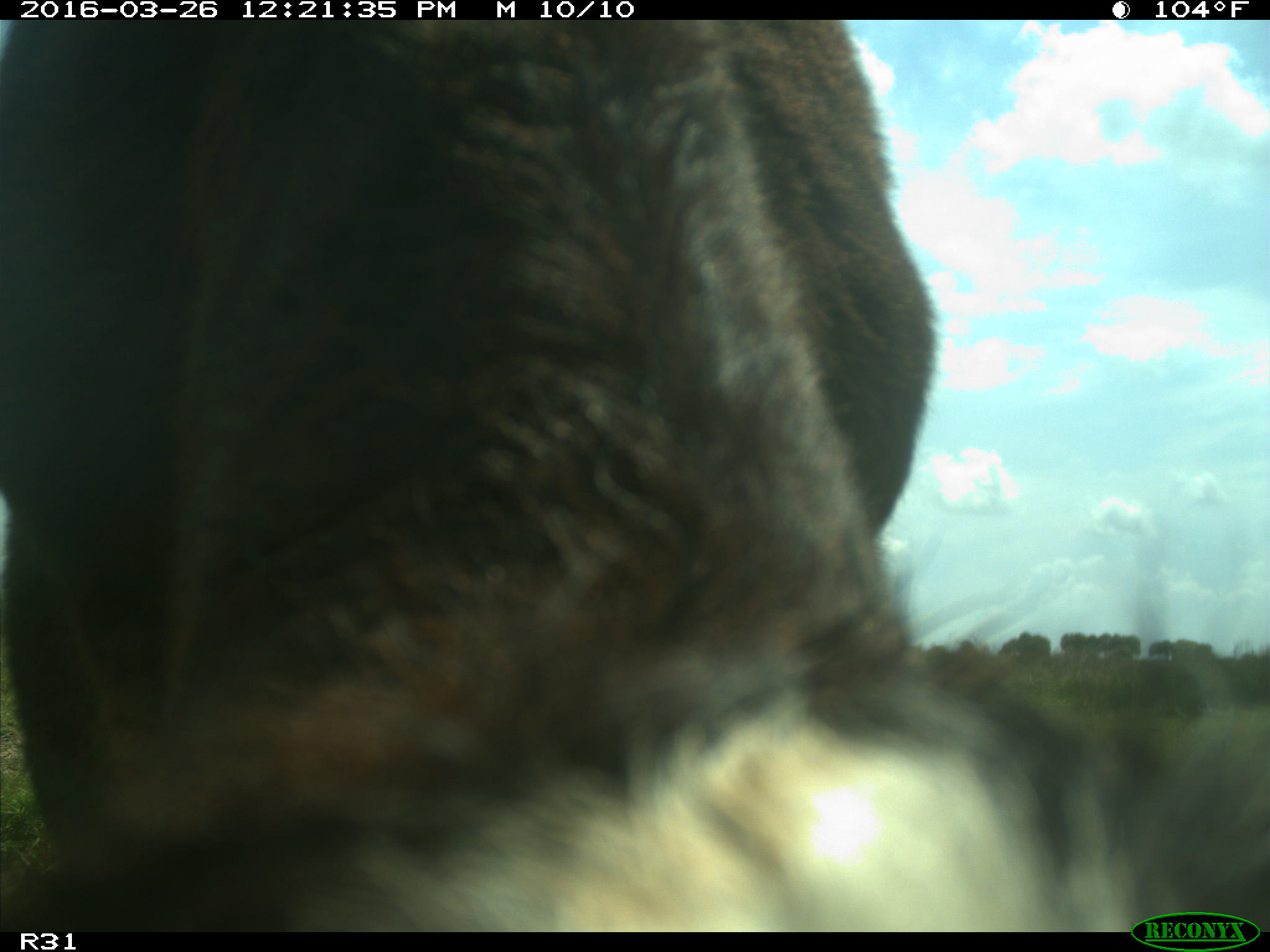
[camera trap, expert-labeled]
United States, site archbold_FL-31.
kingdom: Animalia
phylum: Chordata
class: Mammalia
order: Artiodactyla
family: Bovidae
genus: Bos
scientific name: Bos taurus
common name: domestic cow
Bos taurus (domestic cow).